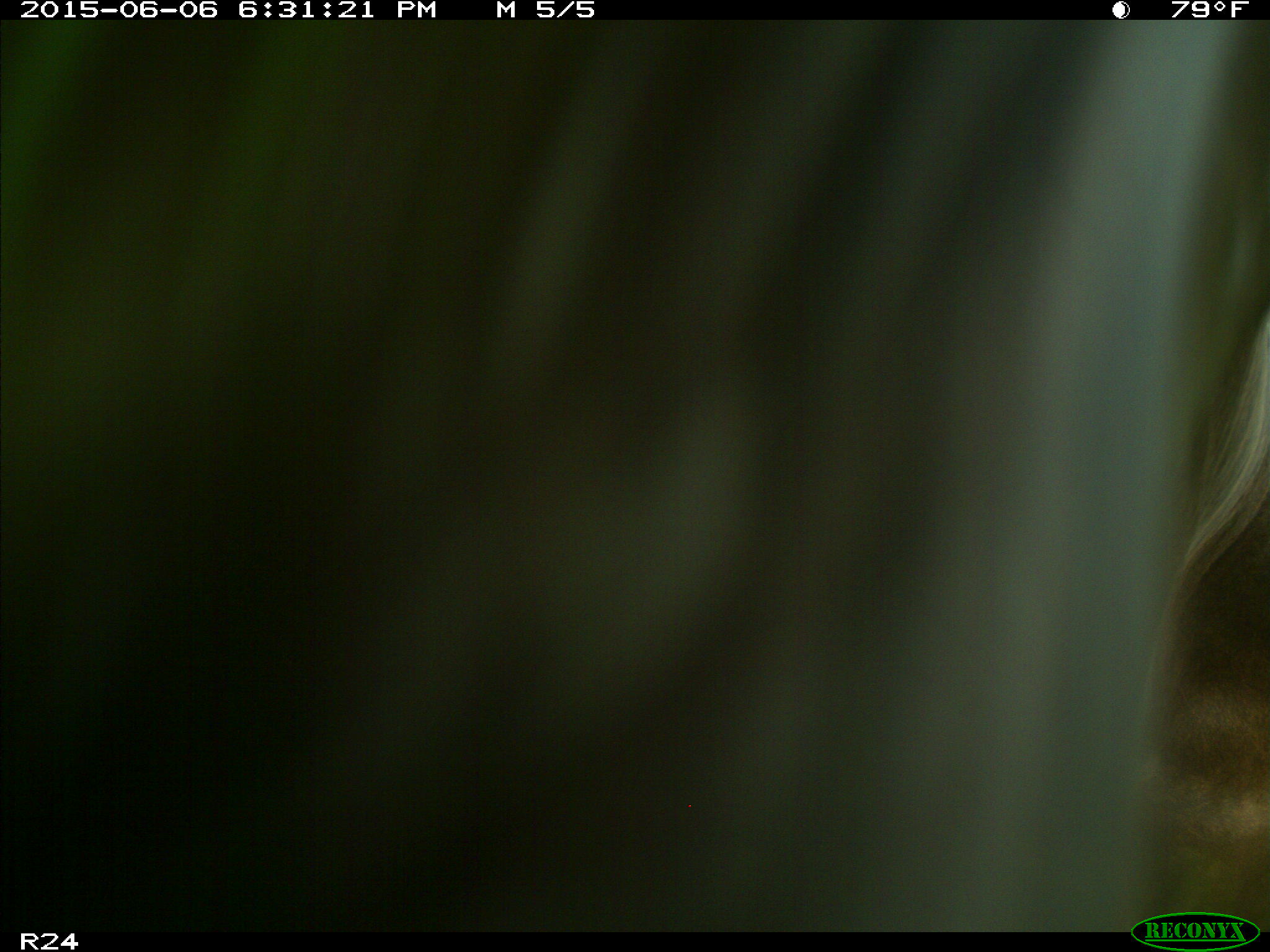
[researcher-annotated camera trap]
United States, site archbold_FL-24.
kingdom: Animalia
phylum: Chordata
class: Mammalia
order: Artiodactyla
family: Bovidae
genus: Bos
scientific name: Bos taurus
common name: domestic cow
Bos taurus (domestic cow).